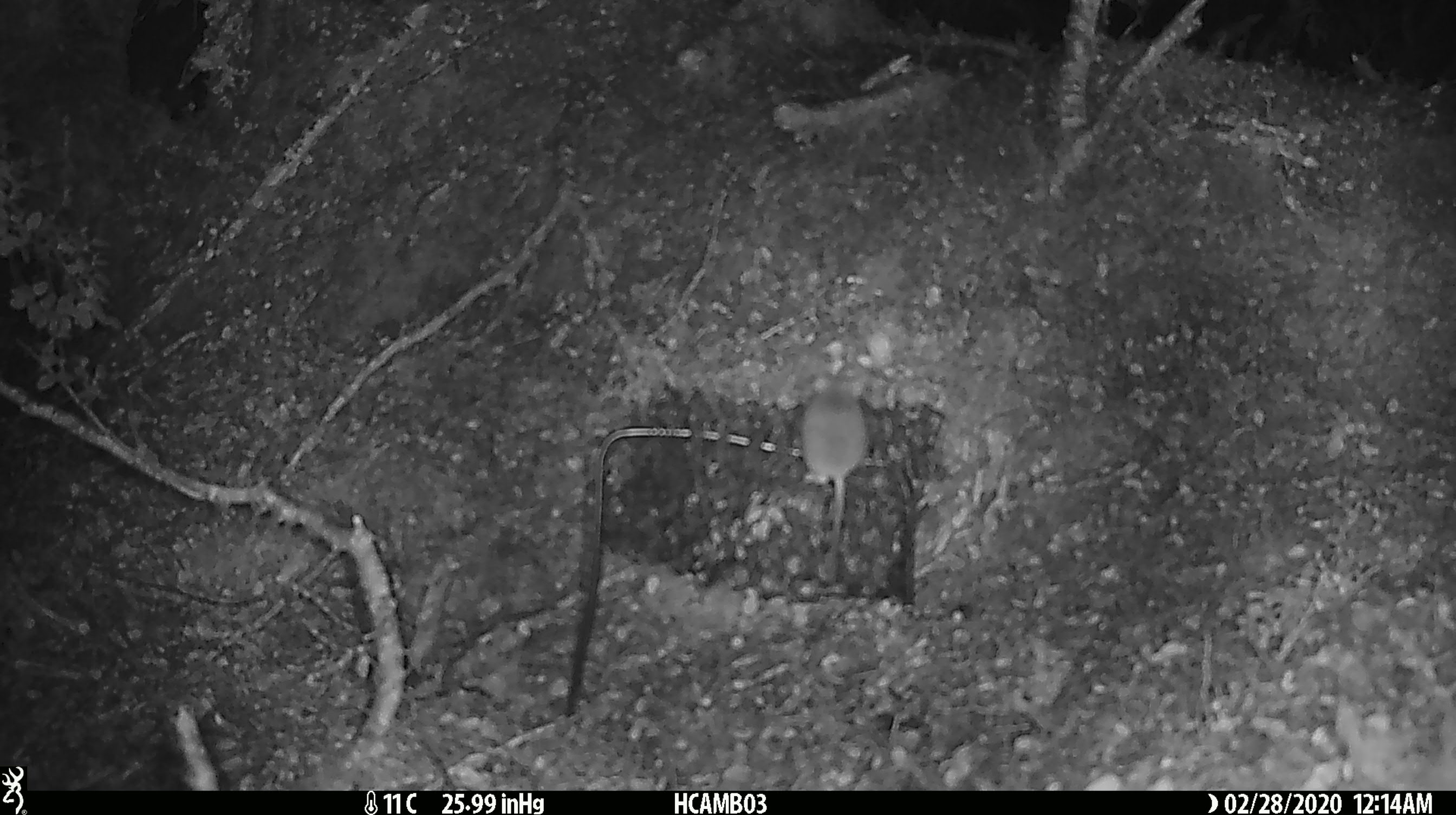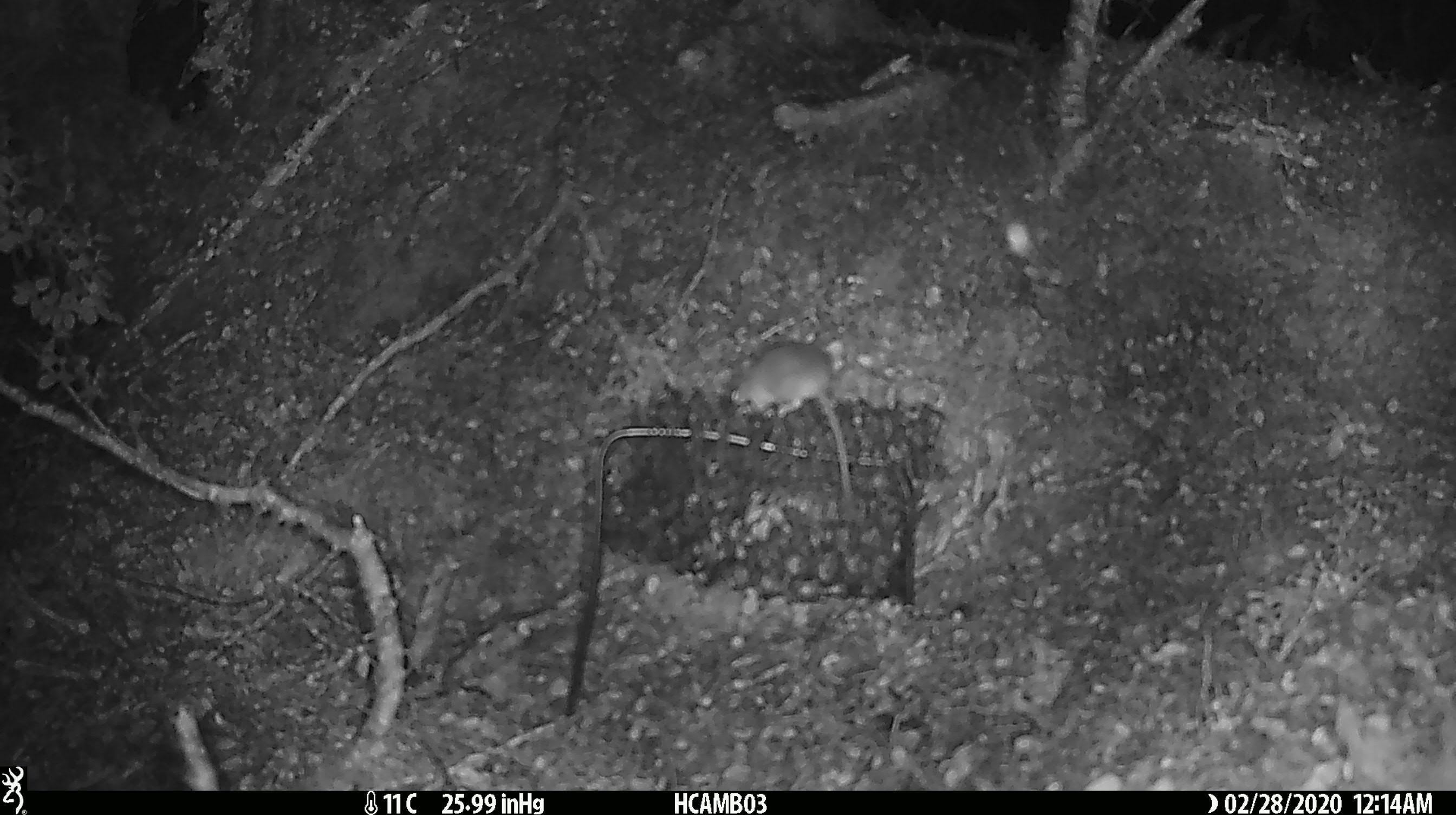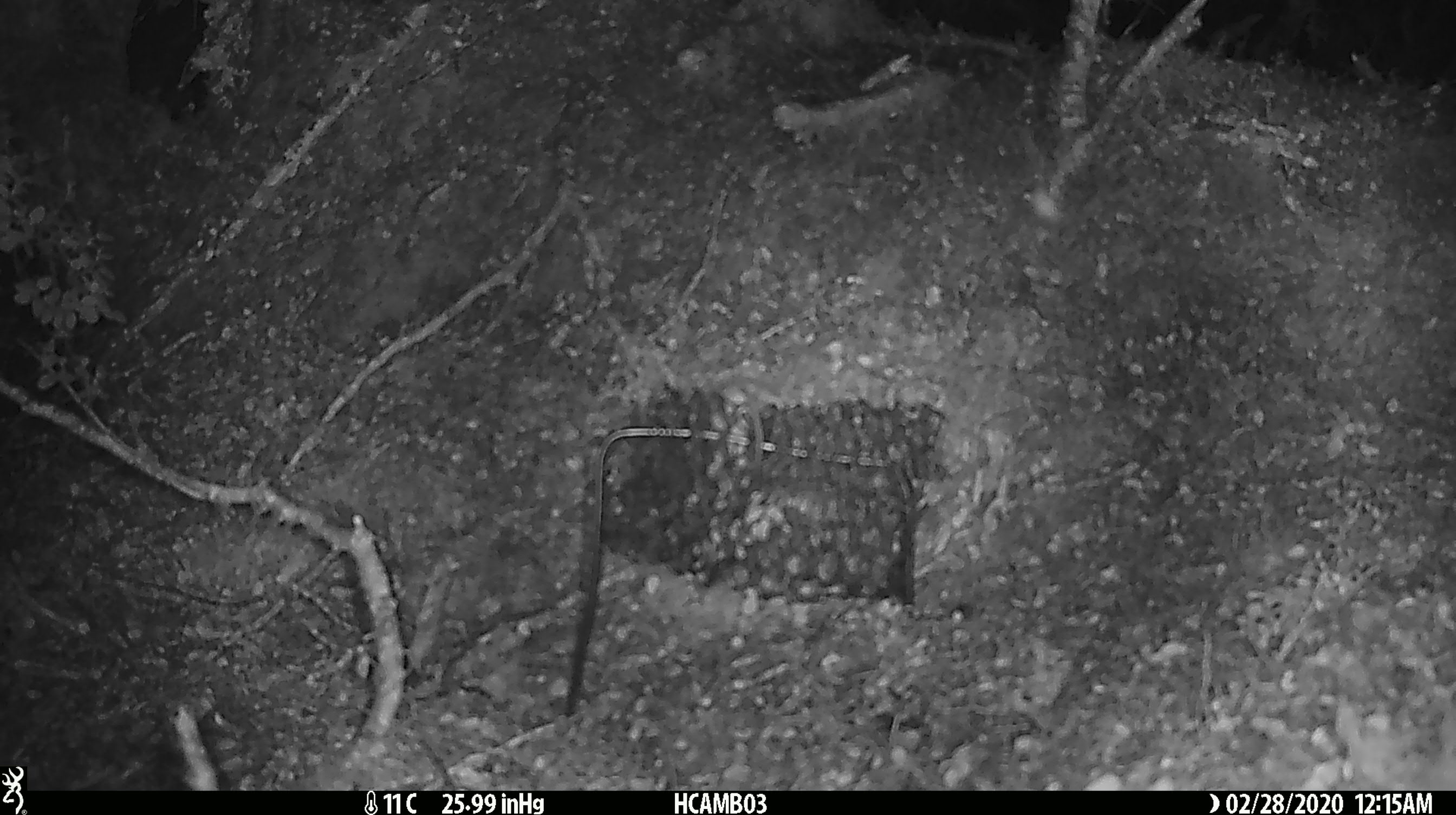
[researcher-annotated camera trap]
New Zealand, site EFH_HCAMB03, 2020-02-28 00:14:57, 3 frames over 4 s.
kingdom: Animalia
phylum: Chordata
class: Mammalia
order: Rodentia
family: Muridae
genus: Mus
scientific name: Mus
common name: mouse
Mouse (Mus).